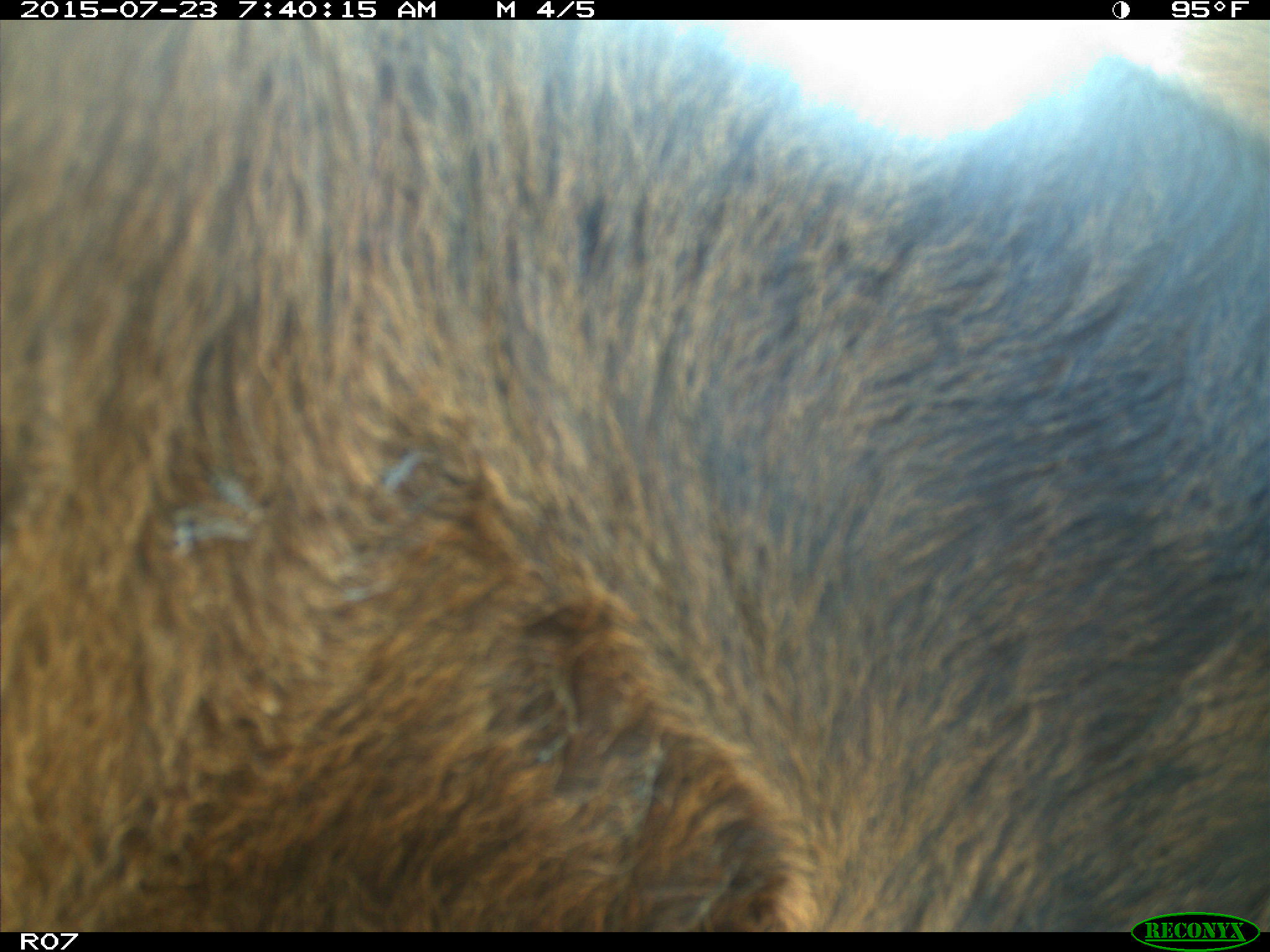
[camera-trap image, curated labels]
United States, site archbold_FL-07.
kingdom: Animalia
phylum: Chordata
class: Mammalia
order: Artiodactyla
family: Bovidae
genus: Bos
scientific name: Bos taurus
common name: domestic cow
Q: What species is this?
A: Bos taurus (domestic cow).